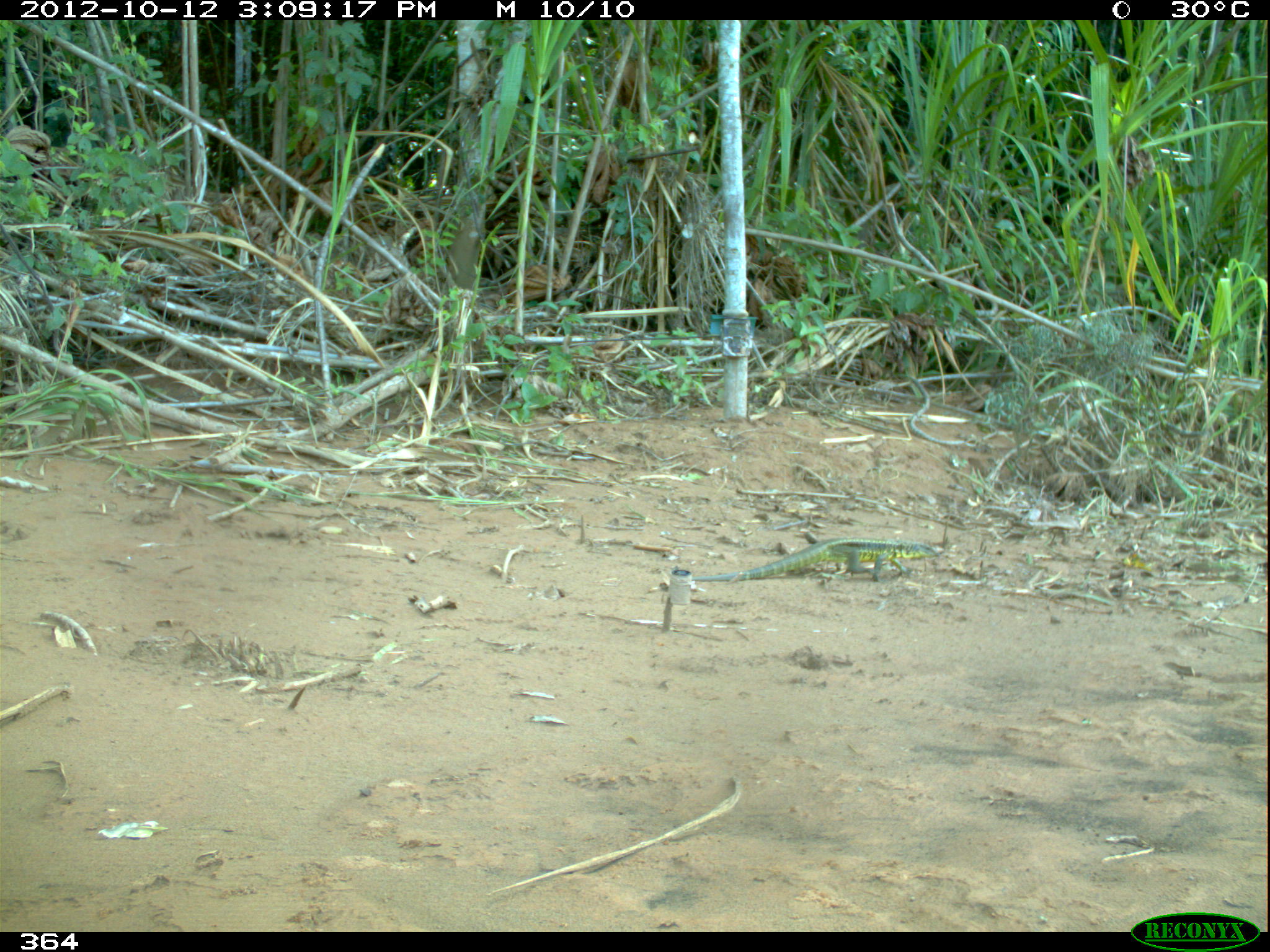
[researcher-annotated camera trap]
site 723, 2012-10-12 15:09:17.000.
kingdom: Animalia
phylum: Chordata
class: Reptilia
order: Squamata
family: Teiidae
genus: Tupinambis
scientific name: Tupinambis teguixin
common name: gold tegu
Tupinambis teguixin (gold tegu).